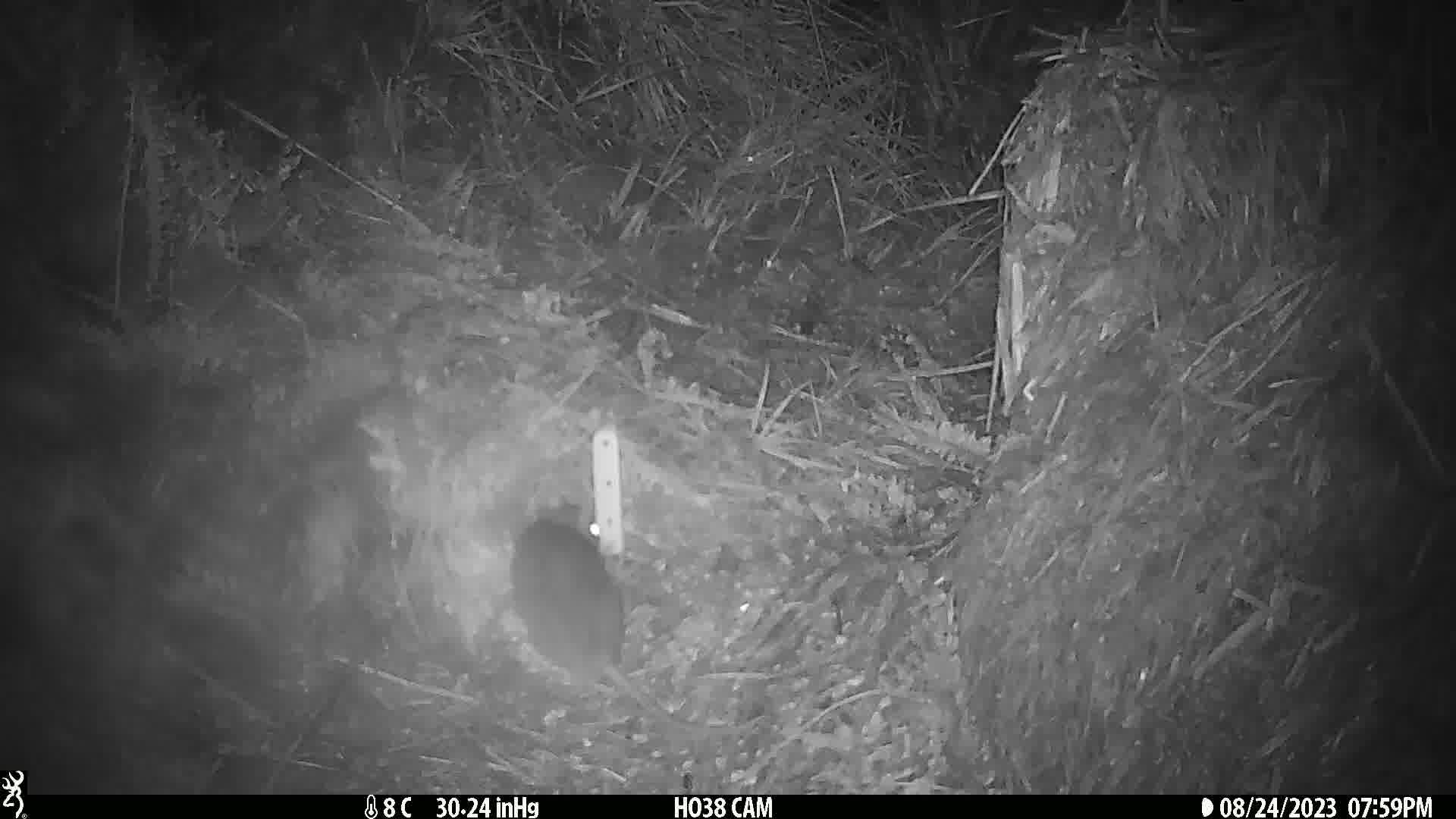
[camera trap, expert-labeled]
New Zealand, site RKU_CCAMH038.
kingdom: Animalia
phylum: Chordata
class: Mammalia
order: Rodentia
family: Muridae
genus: Rattus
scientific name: Rattus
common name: rat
Rat (Rattus).